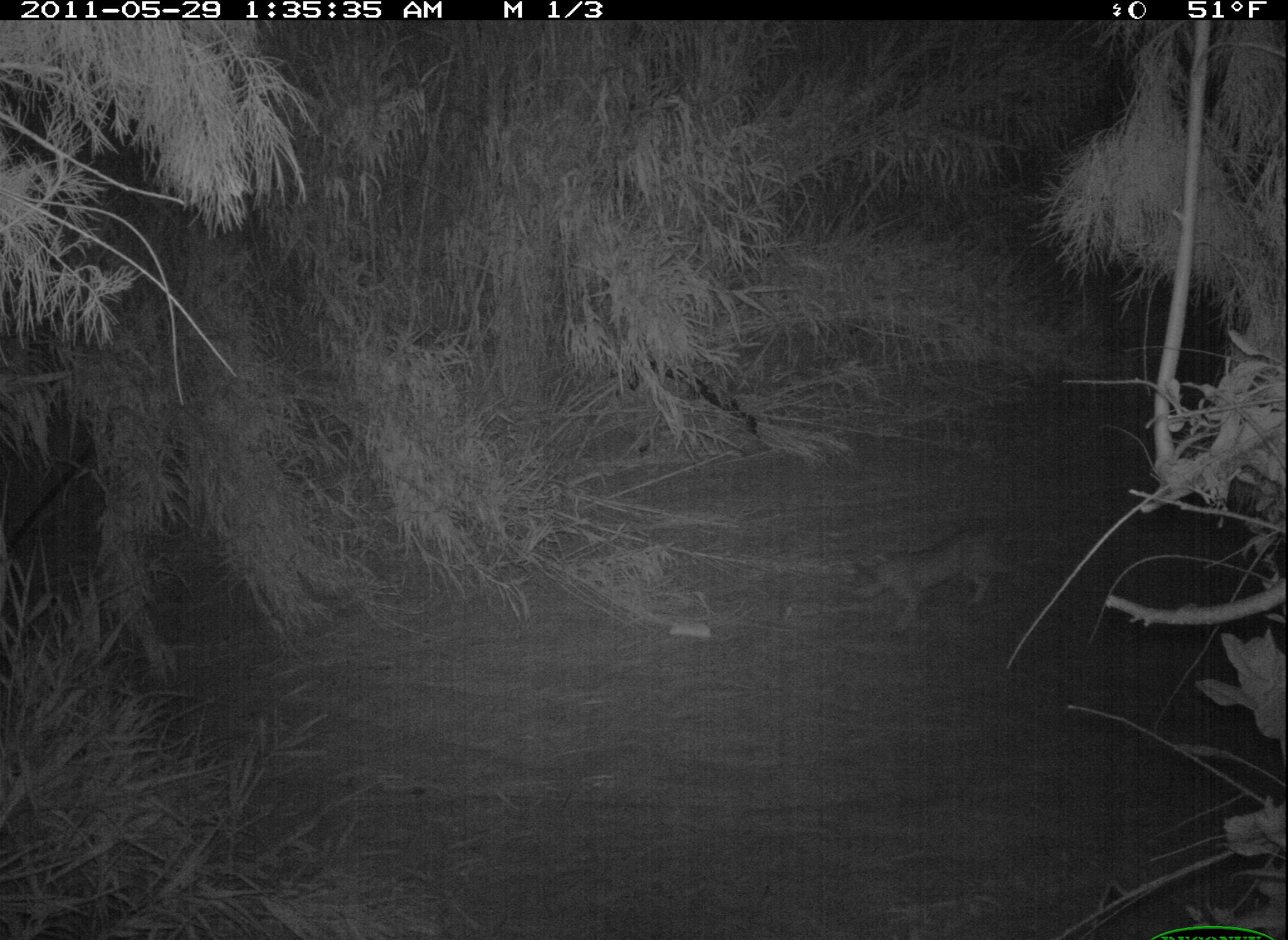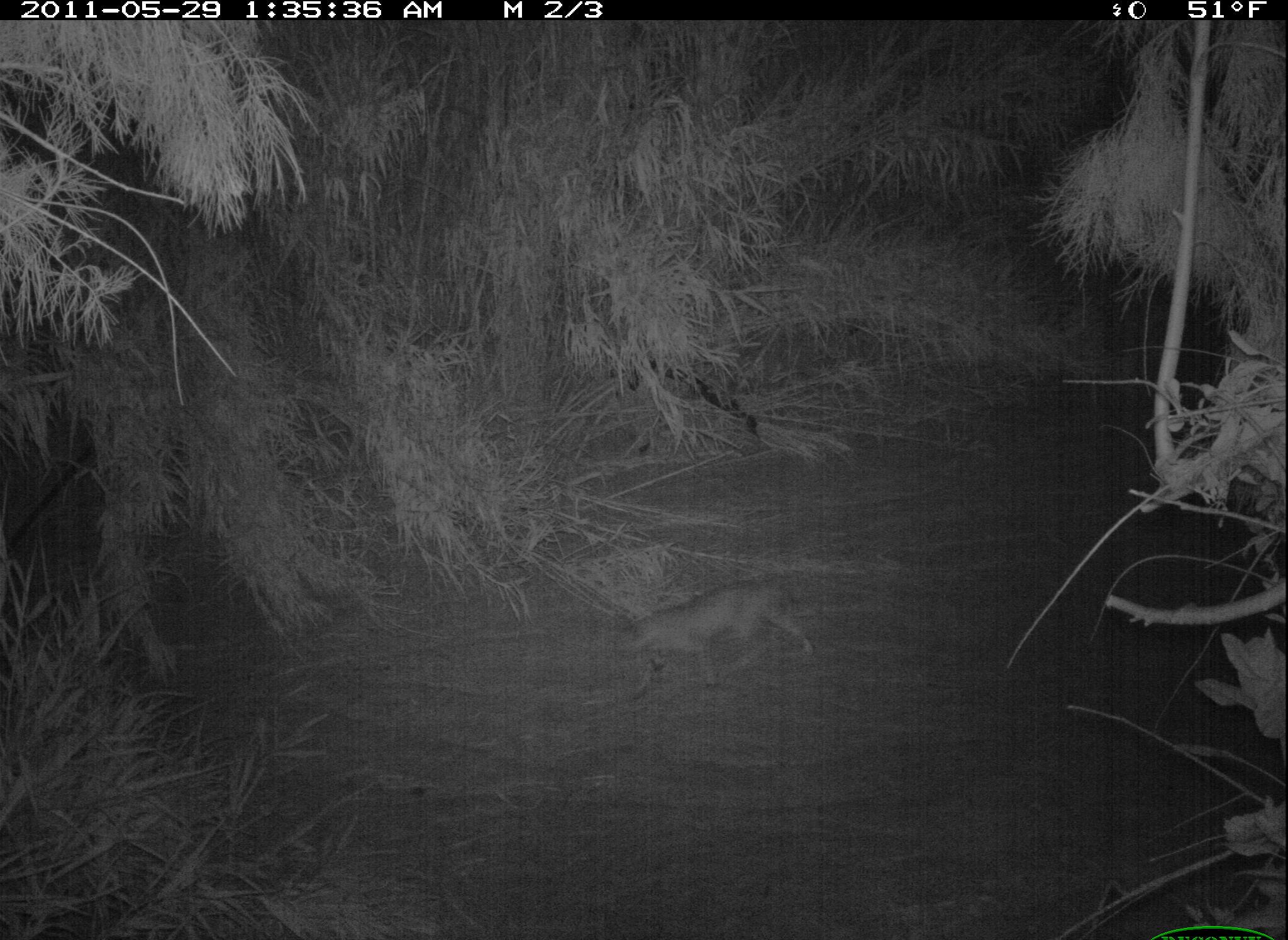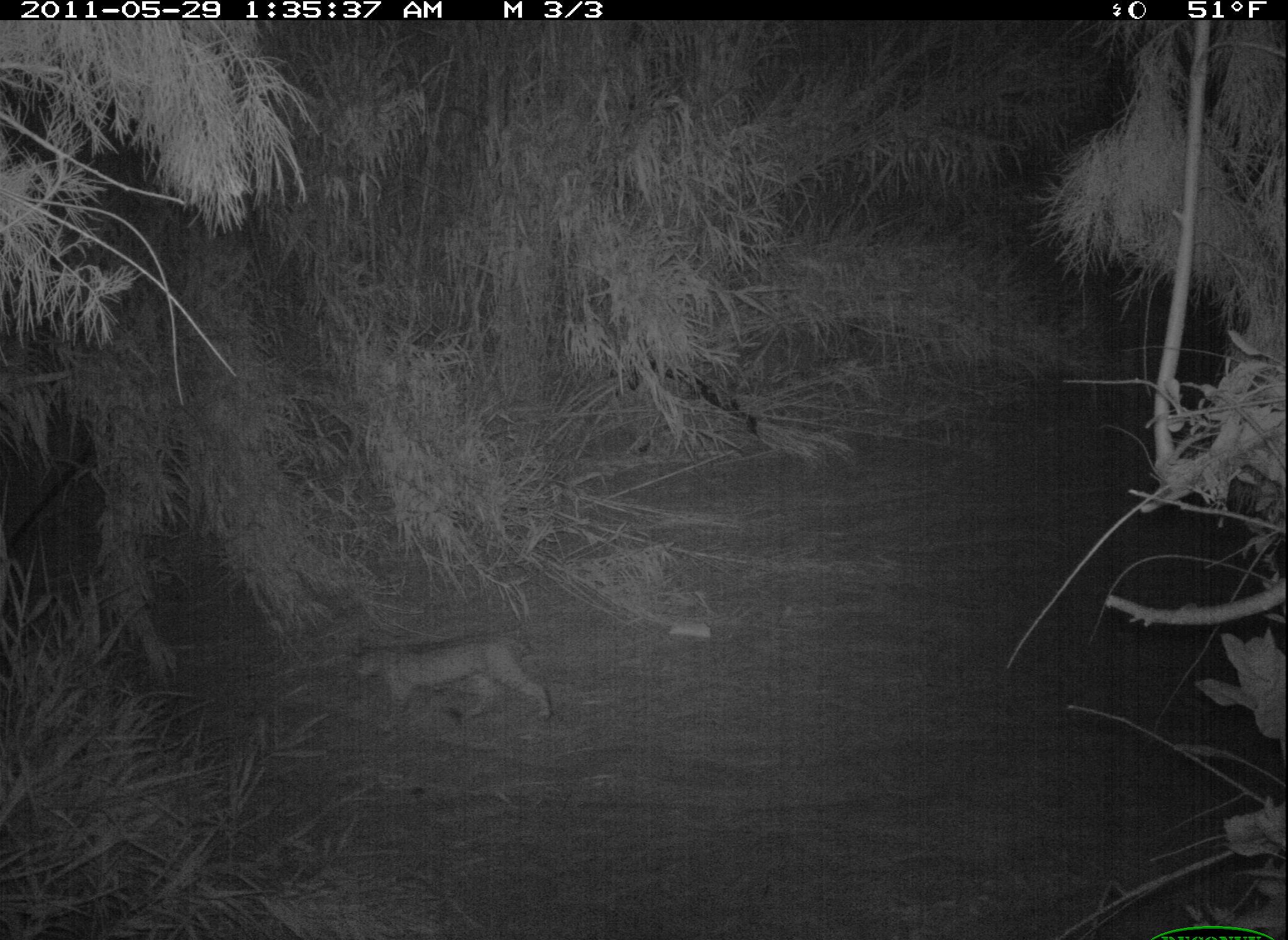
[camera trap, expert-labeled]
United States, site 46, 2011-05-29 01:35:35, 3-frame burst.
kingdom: Animalia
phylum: Chordata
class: Mammalia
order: Carnivora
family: Felidae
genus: Lynx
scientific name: Lynx rufus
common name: bobcat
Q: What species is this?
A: Bobcat (Lynx rufus).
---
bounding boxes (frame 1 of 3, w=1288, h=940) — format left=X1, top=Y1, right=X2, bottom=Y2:
bobcat: left=829, top=515, right=1042, bottom=654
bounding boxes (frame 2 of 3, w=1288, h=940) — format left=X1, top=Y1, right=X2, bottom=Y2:
bobcat: left=596, top=565, right=834, bottom=701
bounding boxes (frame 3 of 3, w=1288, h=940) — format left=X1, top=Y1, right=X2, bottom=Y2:
bobcat: left=341, top=619, right=572, bottom=741